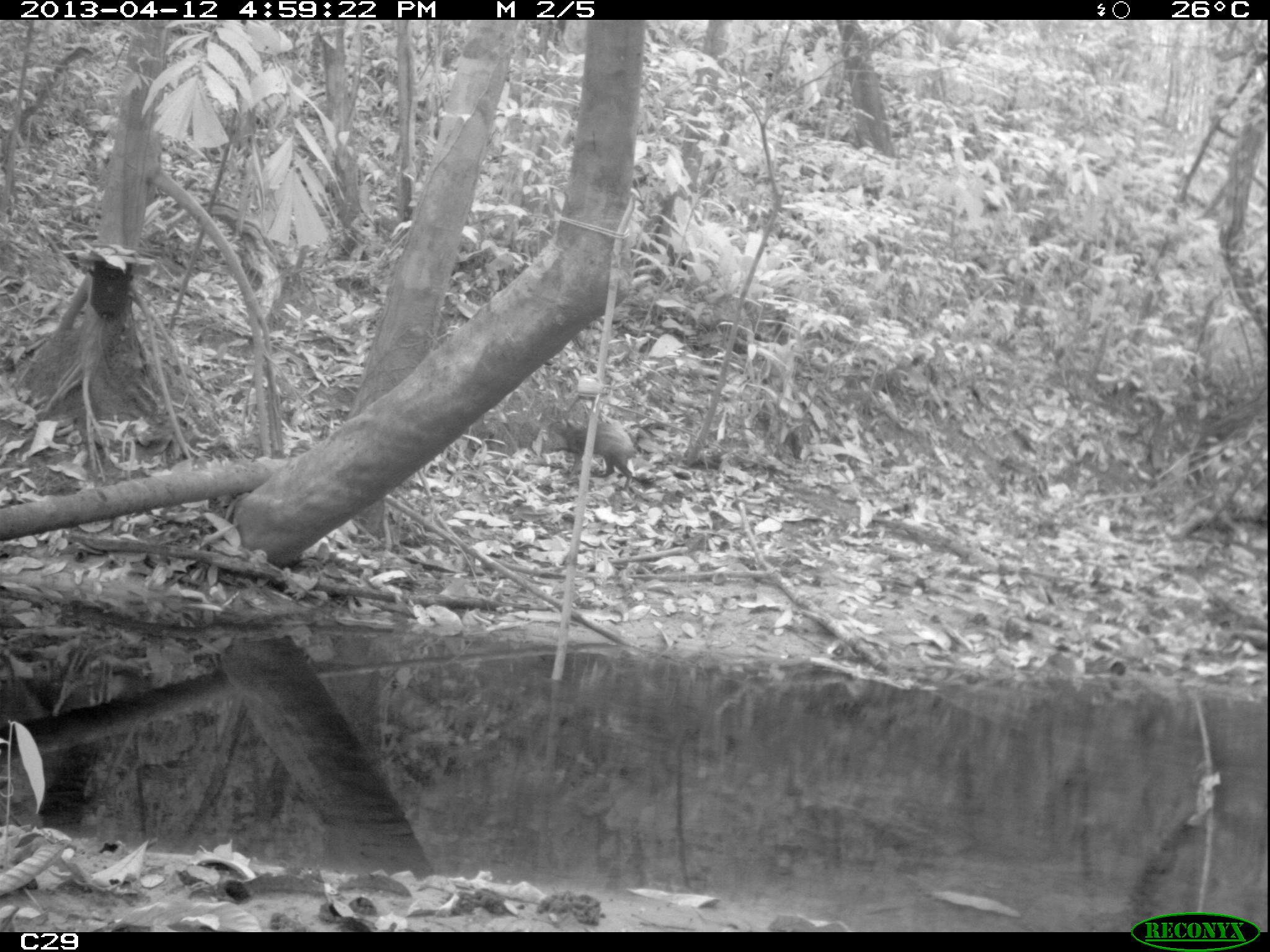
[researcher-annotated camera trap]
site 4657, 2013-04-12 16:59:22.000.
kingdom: Animalia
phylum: Chordata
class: Mammalia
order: Rodentia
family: Dasyproctidae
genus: Dasyprocta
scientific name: Dasyprocta leporina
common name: red-rumped agouti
Dasyprocta leporina (red-rumped agouti), count 1, age adult.